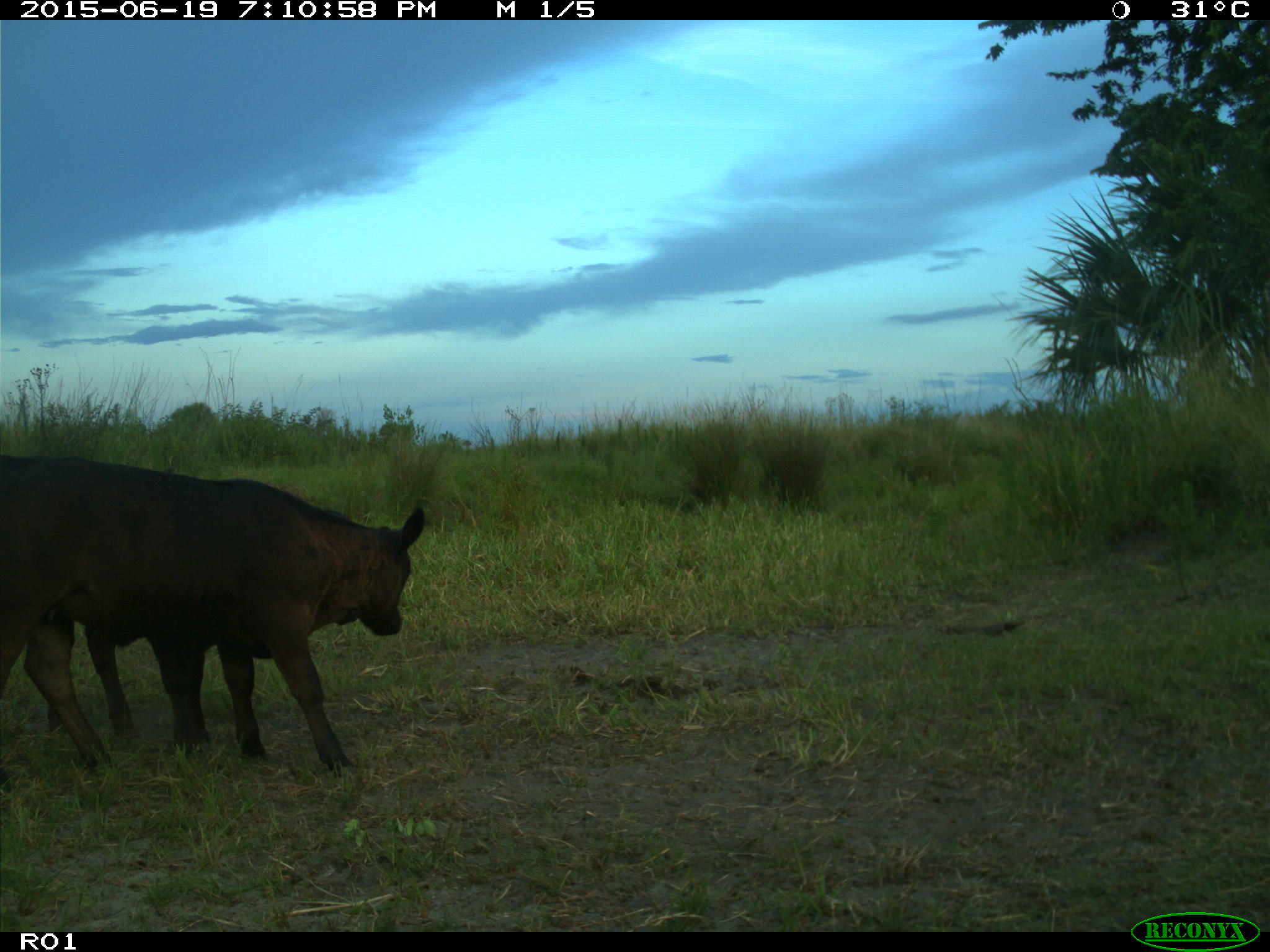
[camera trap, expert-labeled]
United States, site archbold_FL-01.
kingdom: Animalia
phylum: Chordata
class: Mammalia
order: Artiodactyla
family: Bovidae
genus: Bos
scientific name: Bos taurus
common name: domestic cow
Bos taurus (domestic cow).